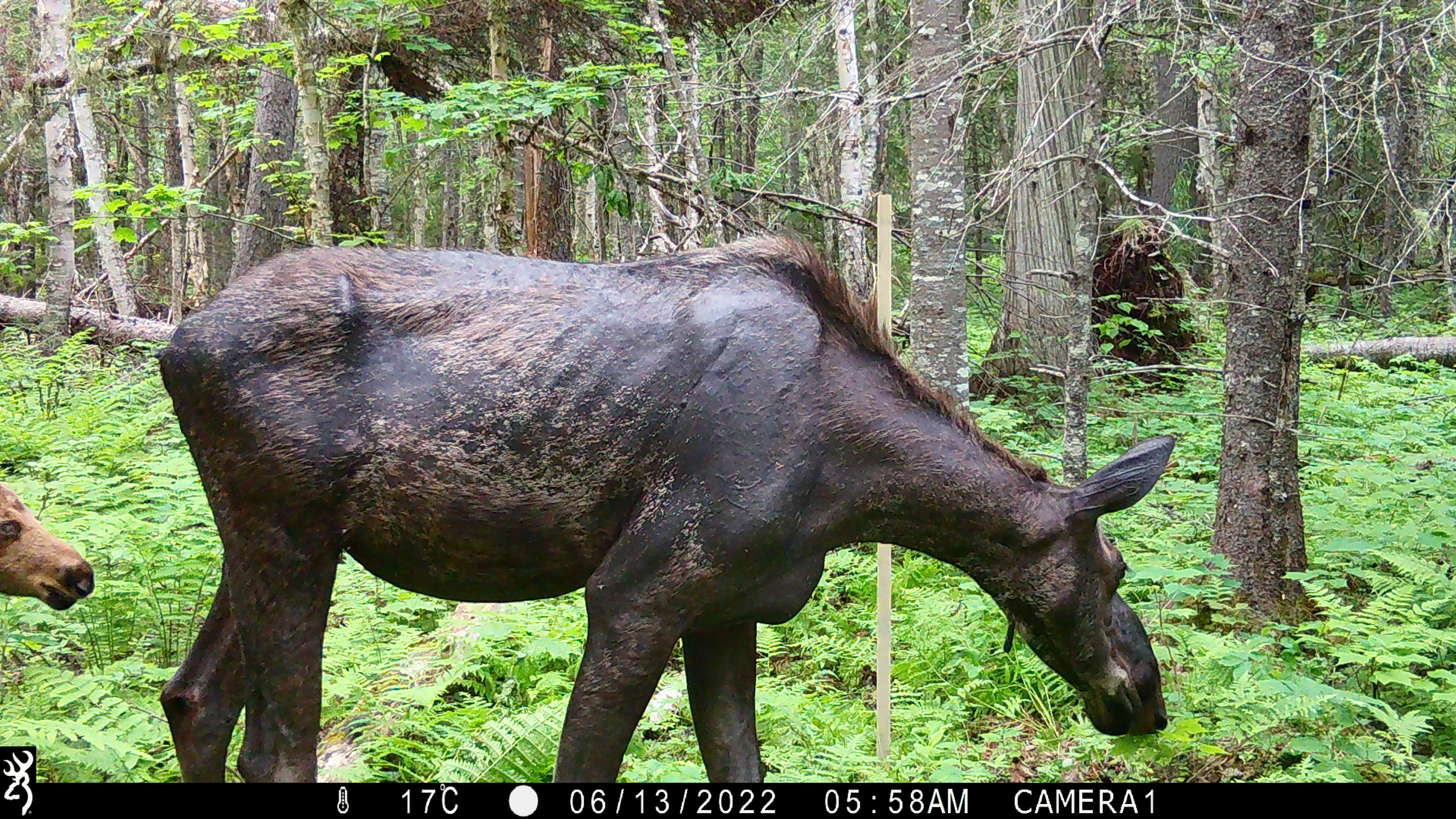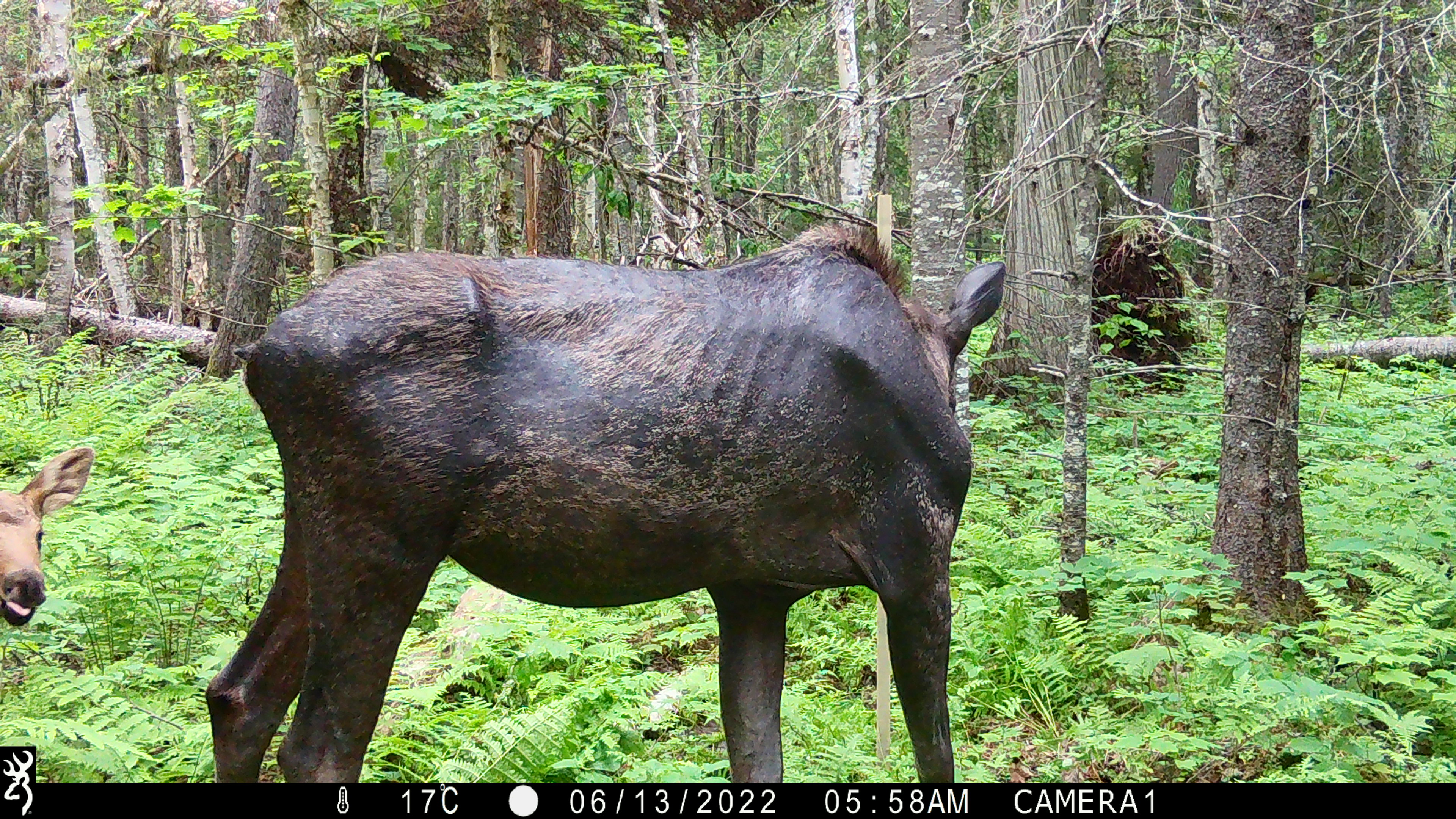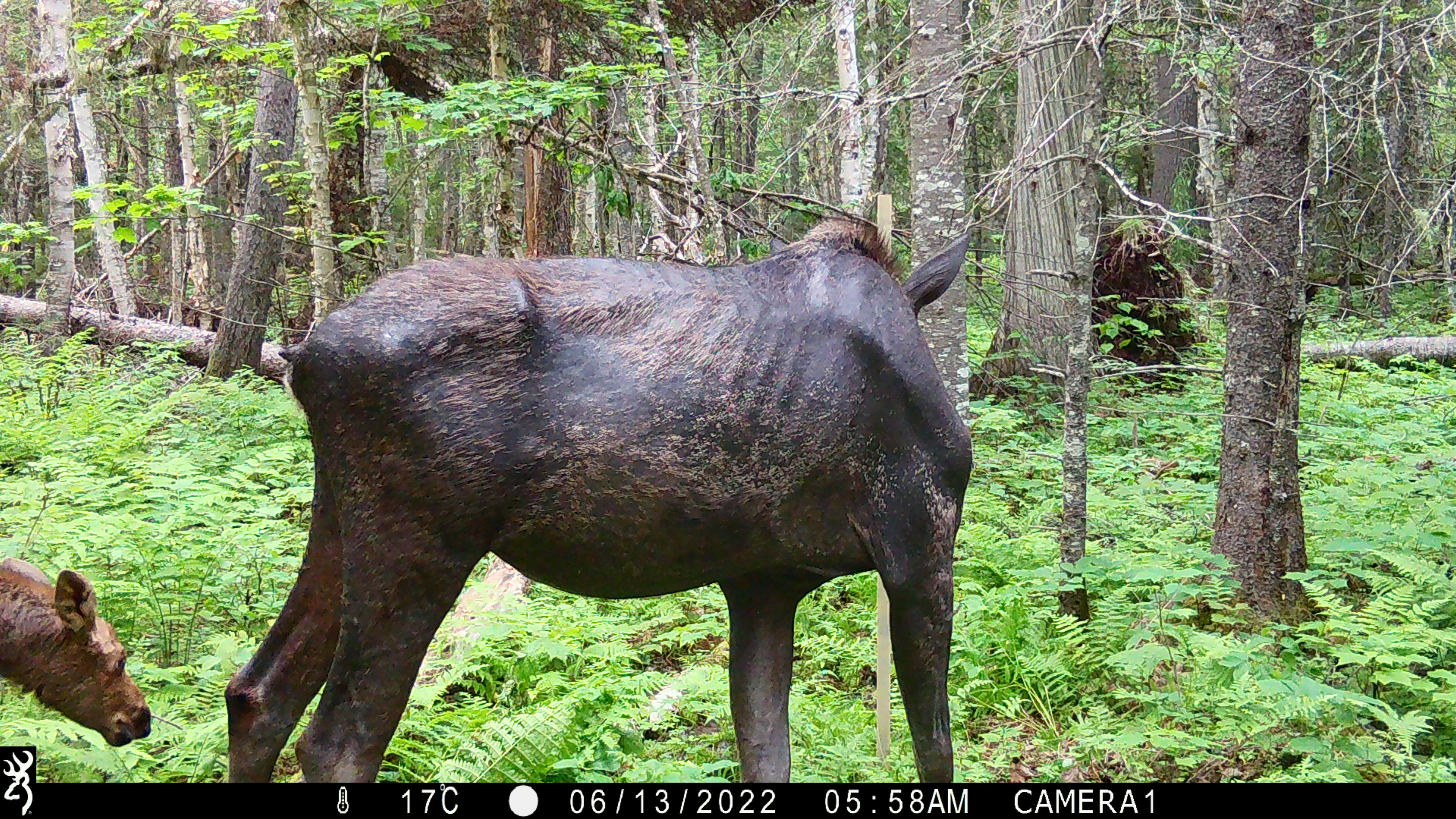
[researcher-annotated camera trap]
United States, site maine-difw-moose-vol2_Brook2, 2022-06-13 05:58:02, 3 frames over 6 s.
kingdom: Animalia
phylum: Chordata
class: Mammalia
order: Artiodactyla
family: Cervidae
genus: Alces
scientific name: Alces alces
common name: moose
Moose (Alces alces).